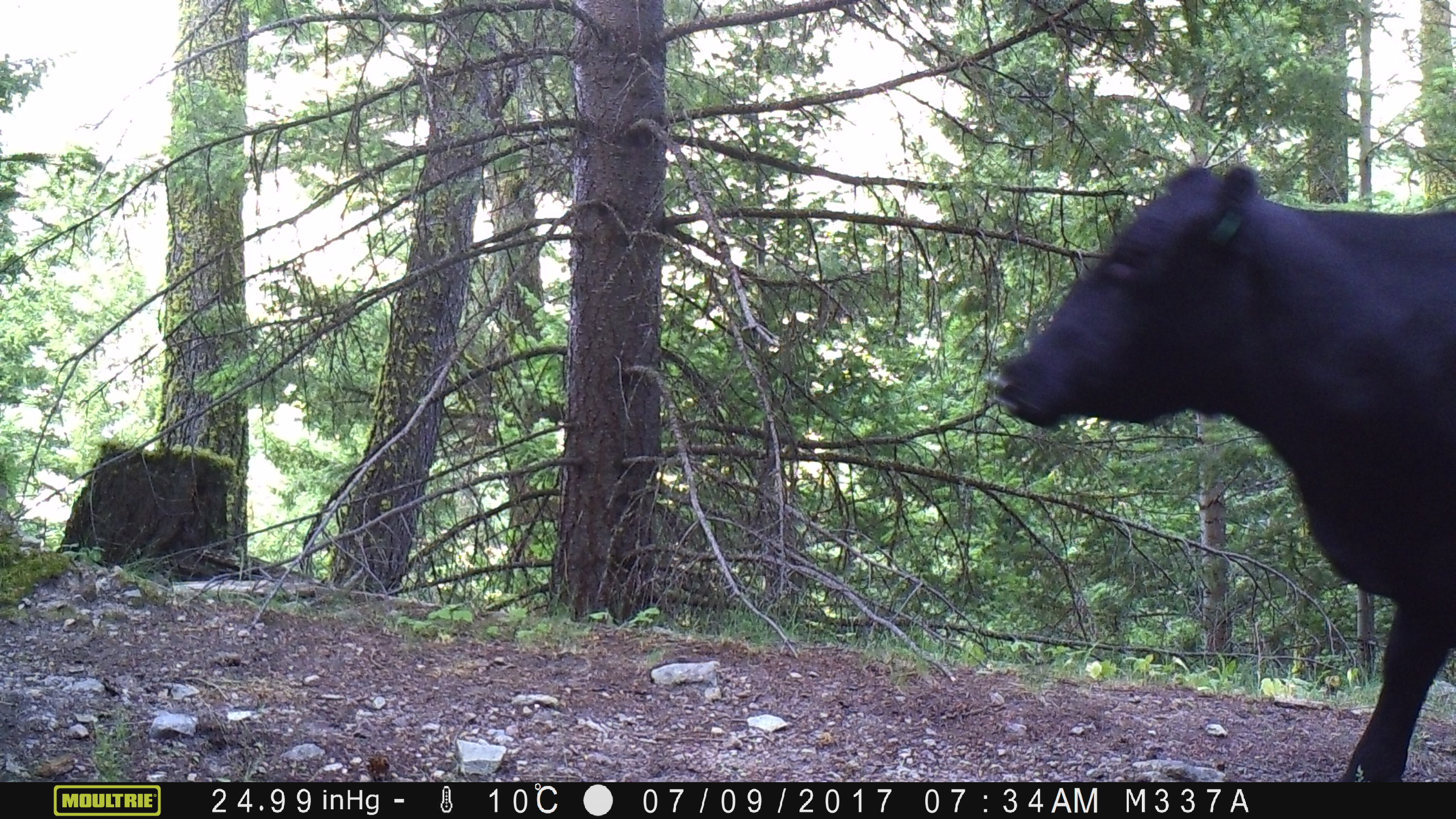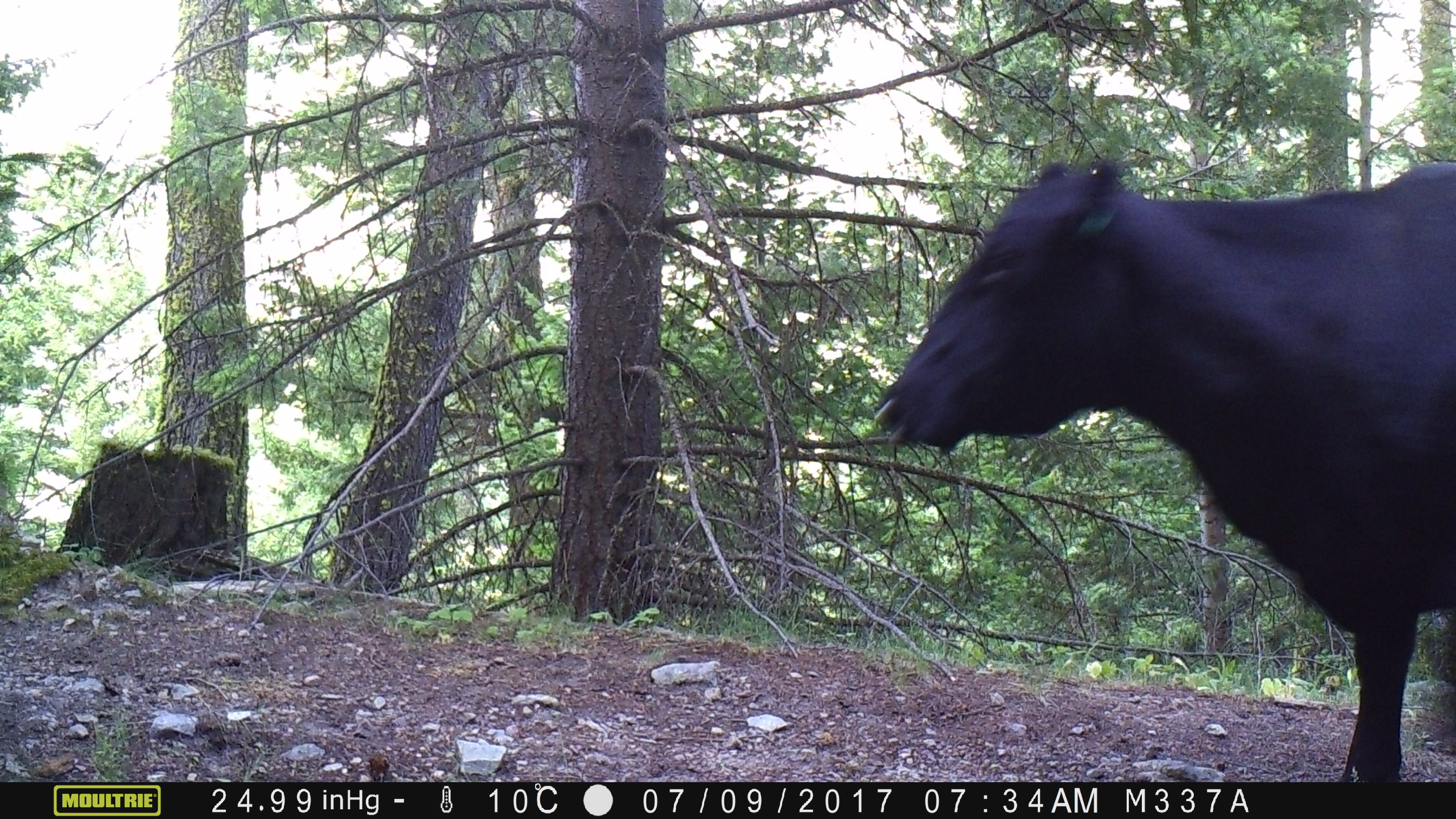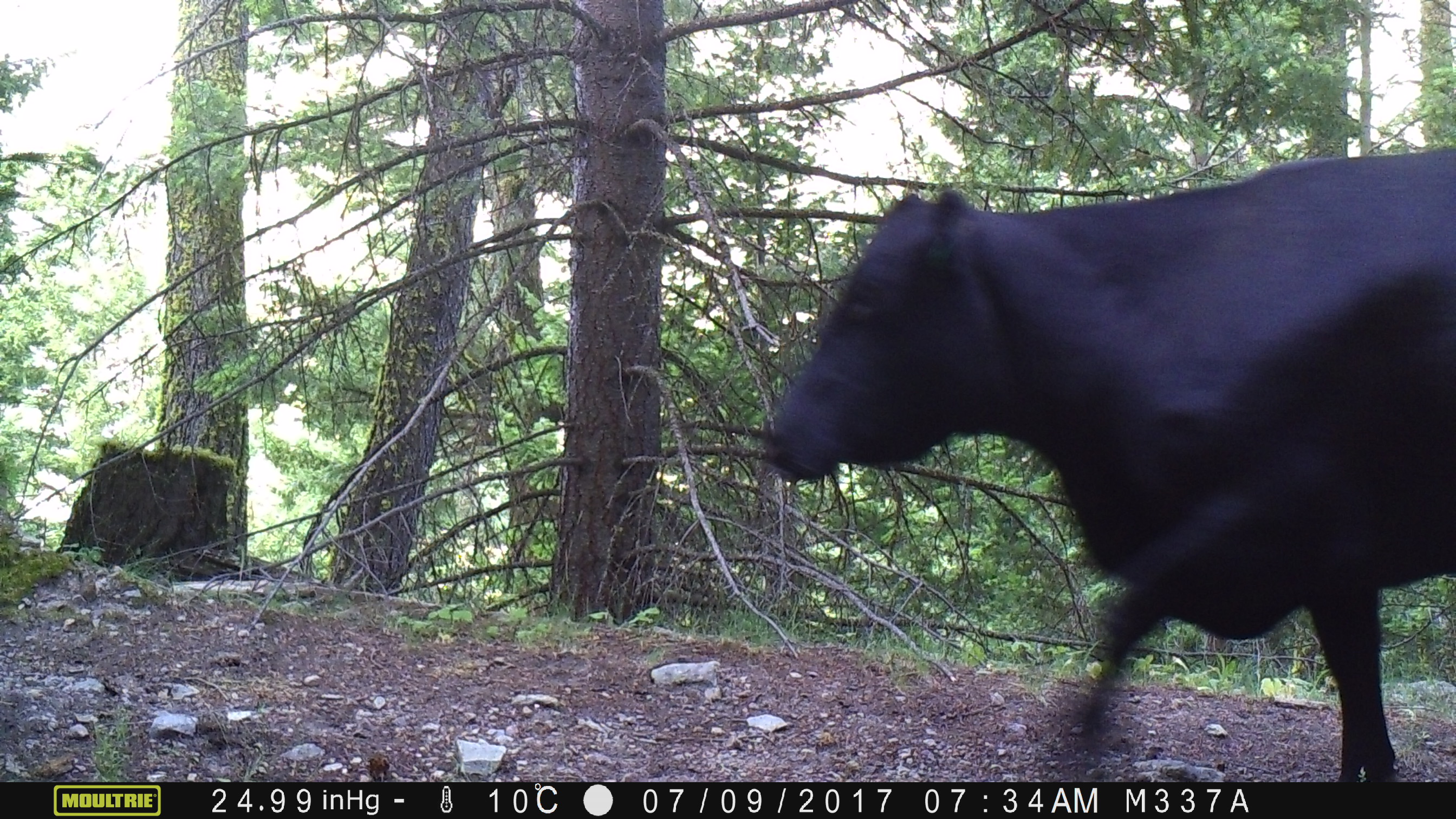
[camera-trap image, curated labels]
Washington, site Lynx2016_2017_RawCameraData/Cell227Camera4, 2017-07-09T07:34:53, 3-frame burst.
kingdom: Animalia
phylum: Chordata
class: Mammalia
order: Artiodactyla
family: Bovidae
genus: Bos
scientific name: Bos taurus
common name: domestic cattle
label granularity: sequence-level